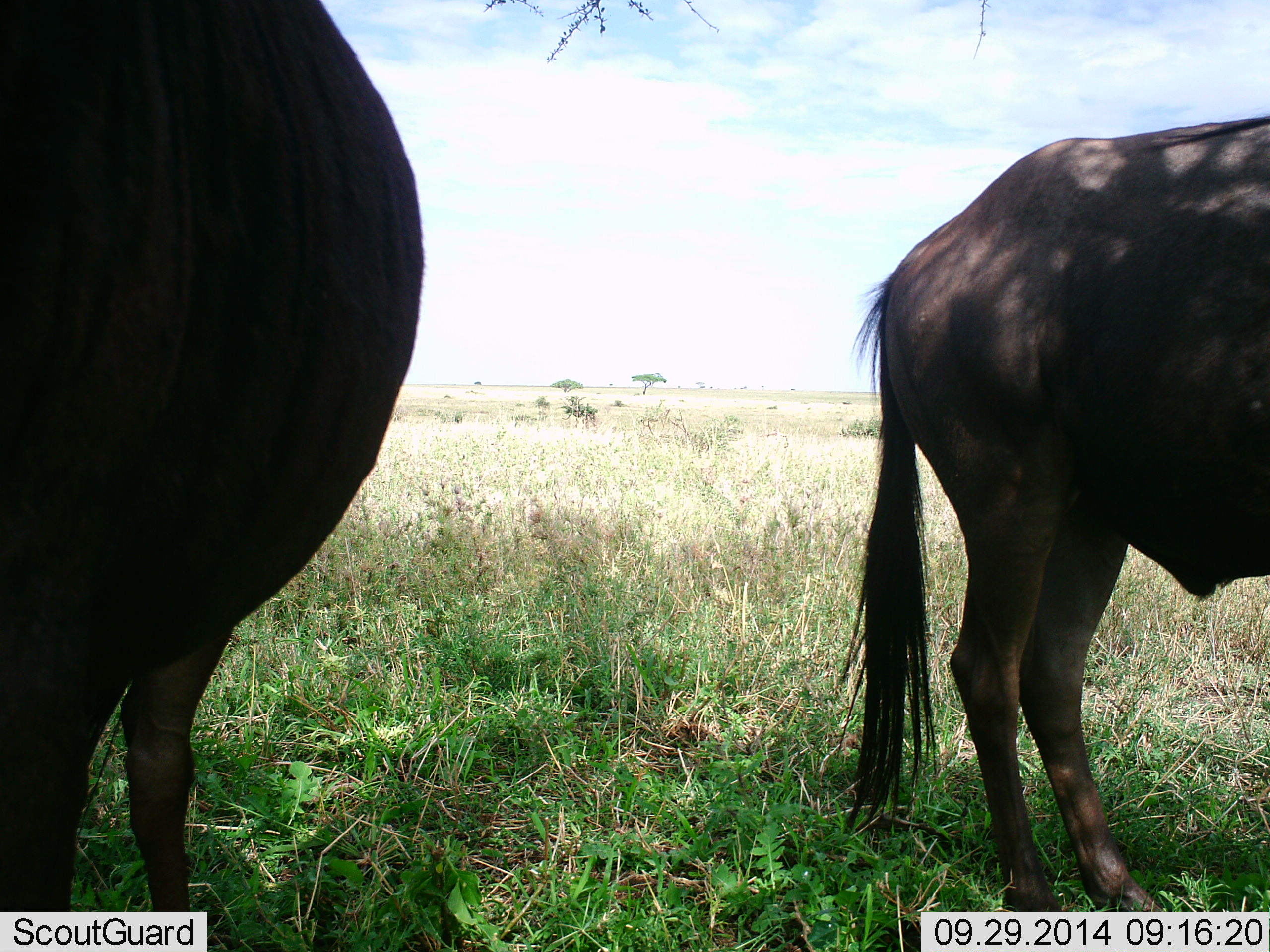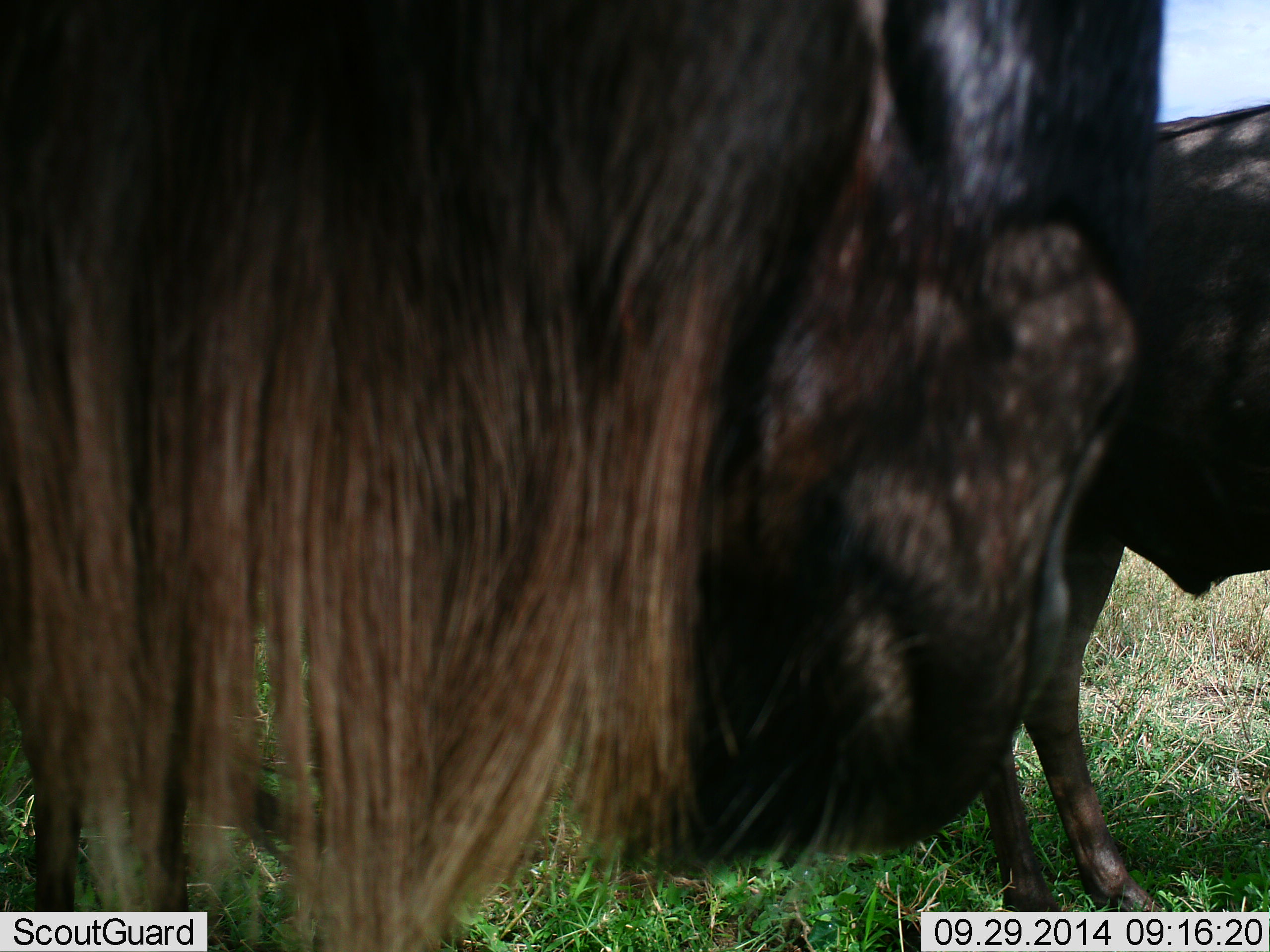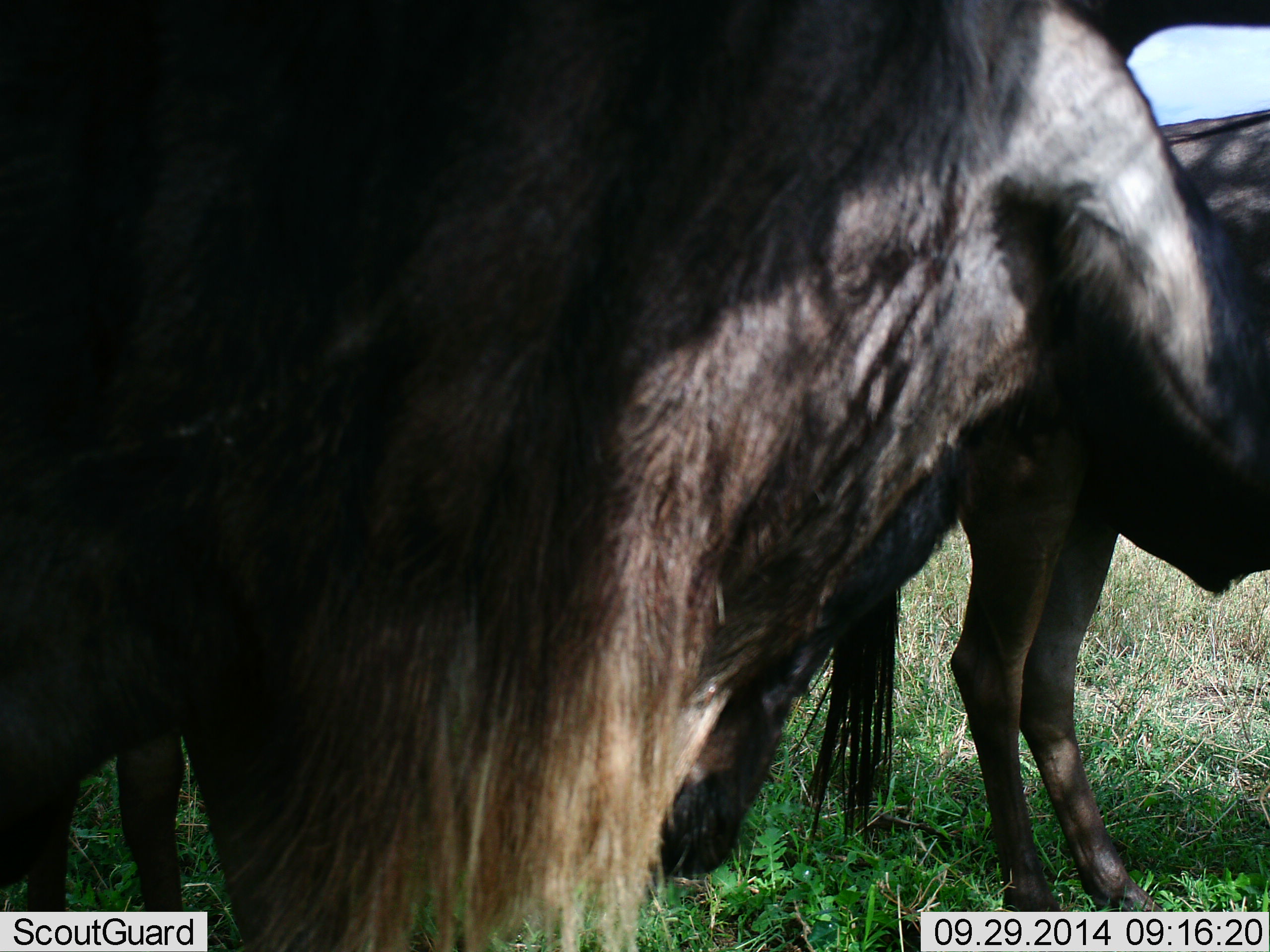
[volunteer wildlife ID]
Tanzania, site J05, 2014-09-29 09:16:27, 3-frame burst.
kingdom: Animalia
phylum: Chordata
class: Mammalia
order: Artiodactyla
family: Bovidae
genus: Connochaetes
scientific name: Connochaetes taurinus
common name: blue wildebeest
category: wildebeest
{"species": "wildebeest (blue wildebeest) (Connochaetes taurinus)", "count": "2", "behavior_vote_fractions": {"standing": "70%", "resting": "0%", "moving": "50%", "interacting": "10%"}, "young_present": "0%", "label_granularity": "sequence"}